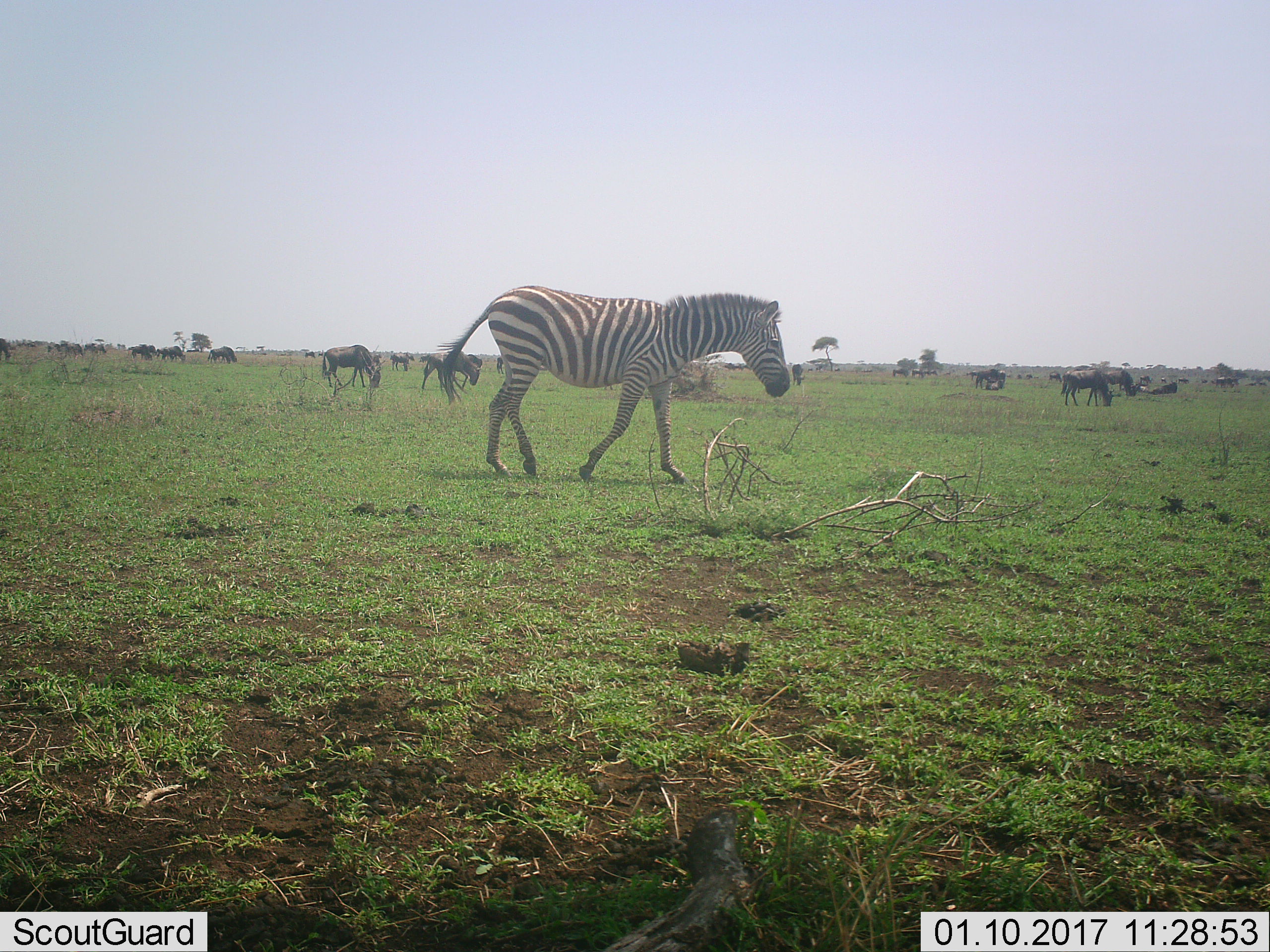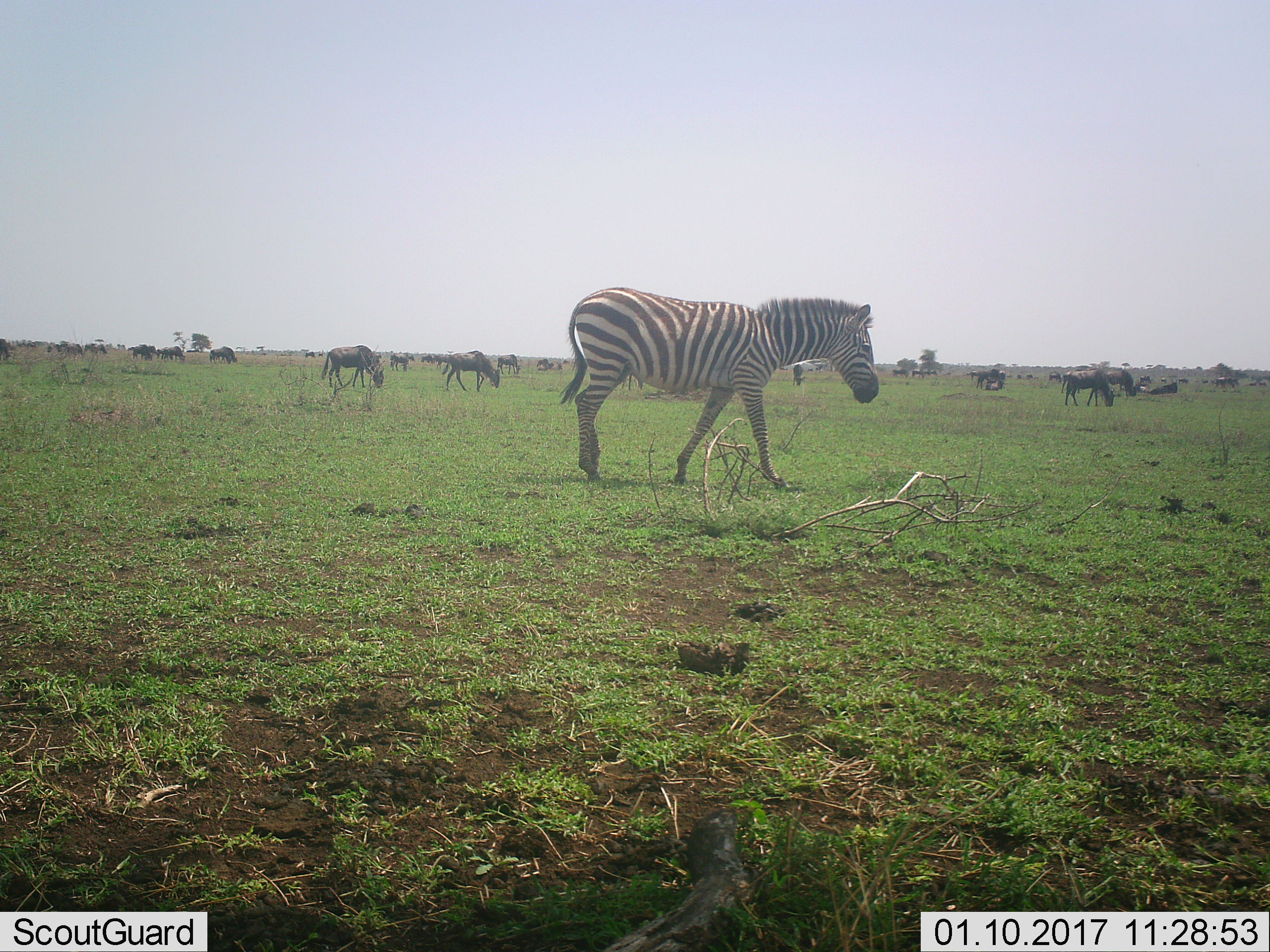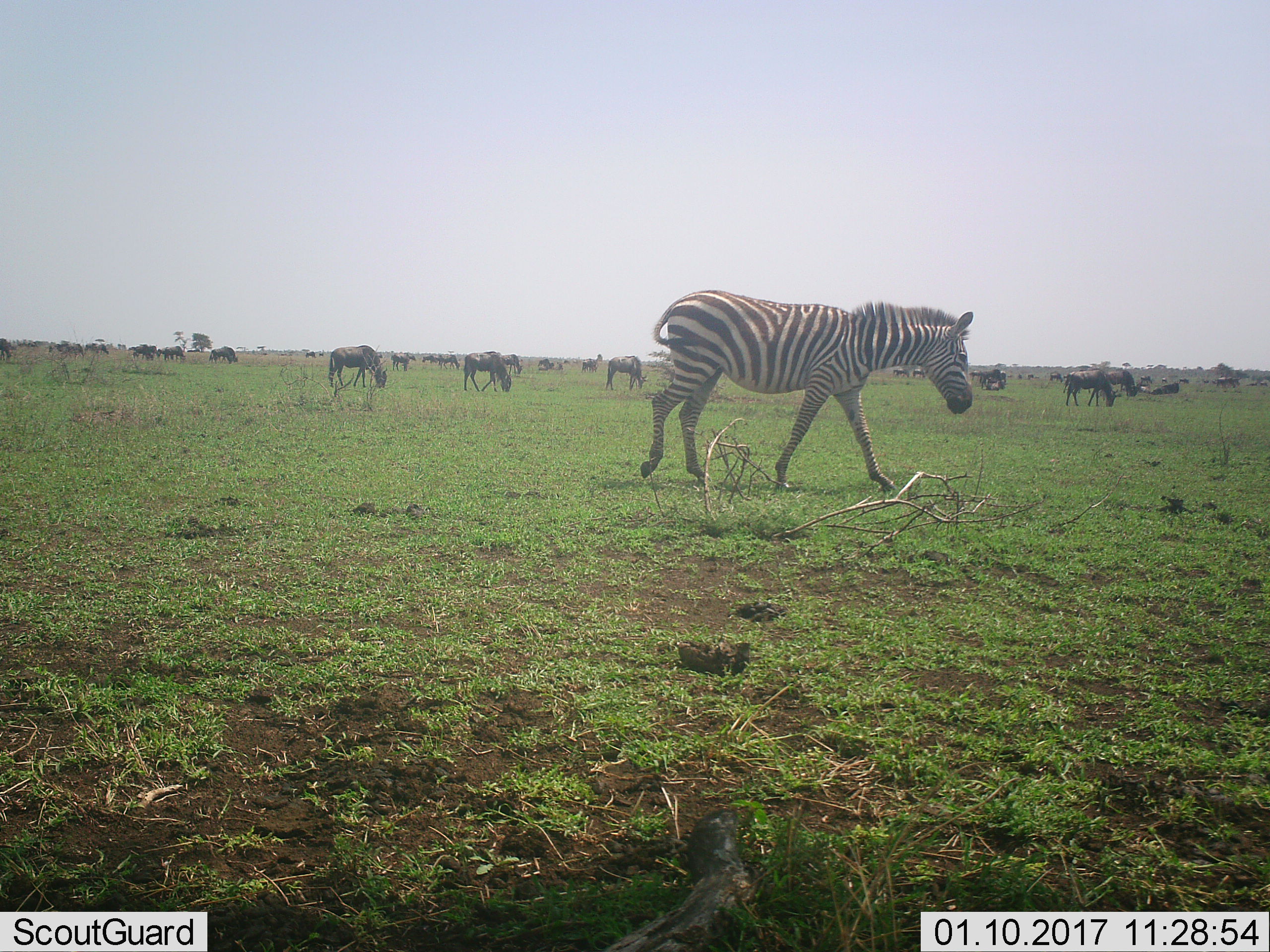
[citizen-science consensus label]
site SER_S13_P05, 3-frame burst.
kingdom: Animalia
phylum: Chordata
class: Mammalia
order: Artiodactyla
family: Bovidae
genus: Connochaetes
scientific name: Connochaetes taurinus taurinus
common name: blue wildebeest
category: wildebeestblue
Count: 11-50.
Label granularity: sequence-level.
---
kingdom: Animalia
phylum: Chordata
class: Mammalia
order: Perissodactyla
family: Equidae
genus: Equus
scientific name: Equus quagga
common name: plains zebra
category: zebraplains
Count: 1.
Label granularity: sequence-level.